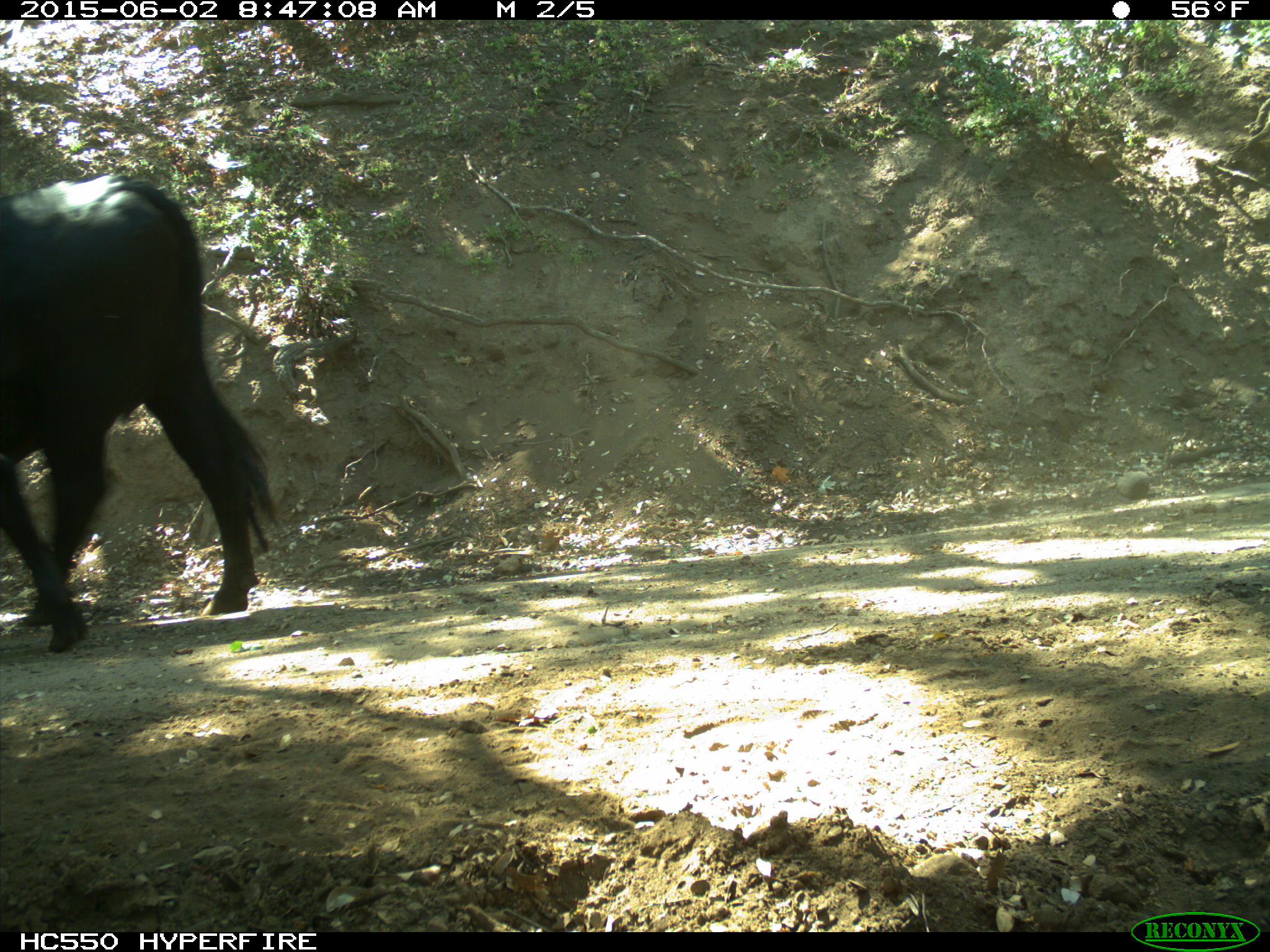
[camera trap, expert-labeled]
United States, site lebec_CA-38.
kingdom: Animalia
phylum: Chordata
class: Mammalia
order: Artiodactyla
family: Bovidae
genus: Bos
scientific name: Bos taurus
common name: domestic cow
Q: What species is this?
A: Bos taurus (domestic cow).